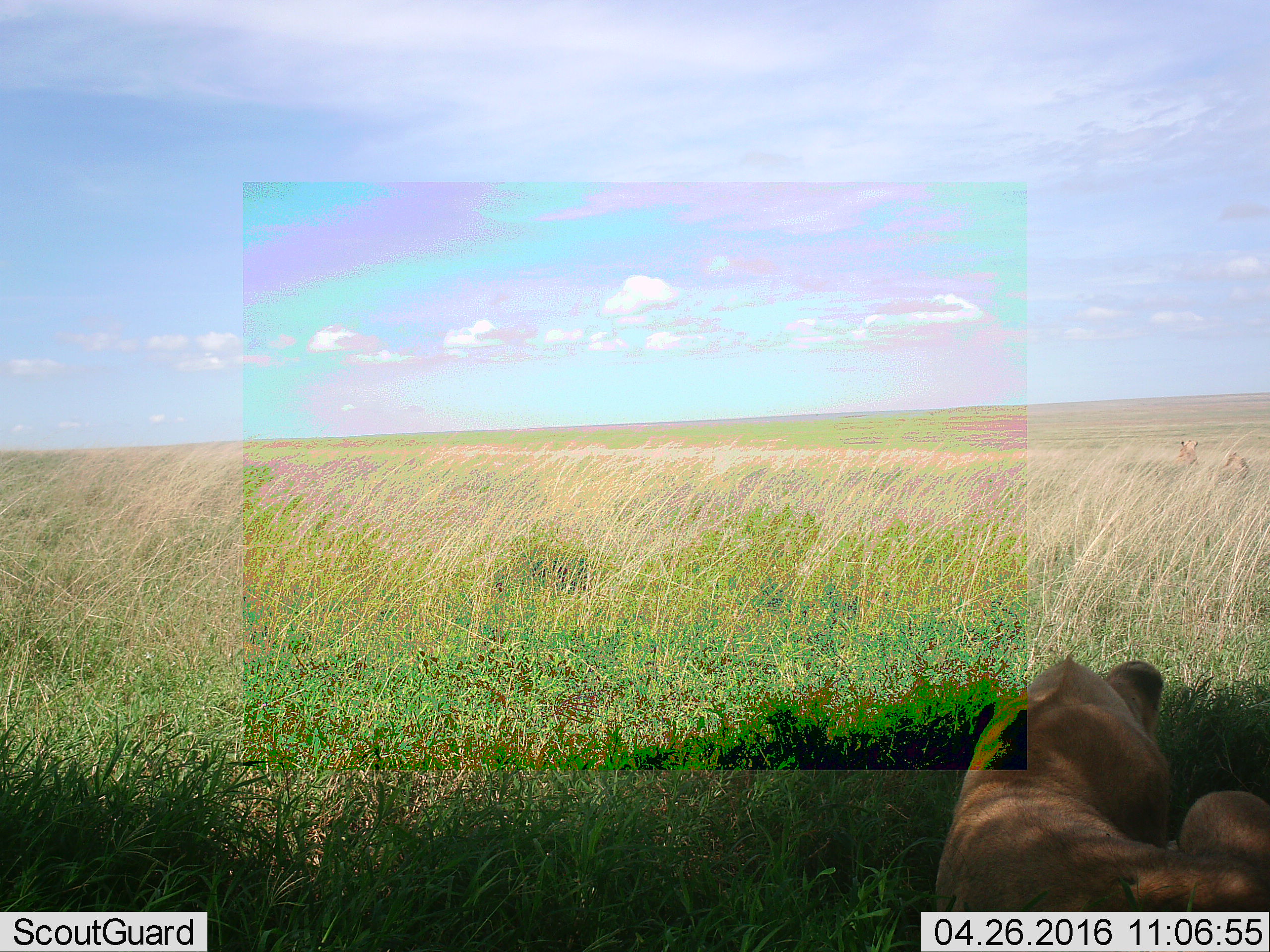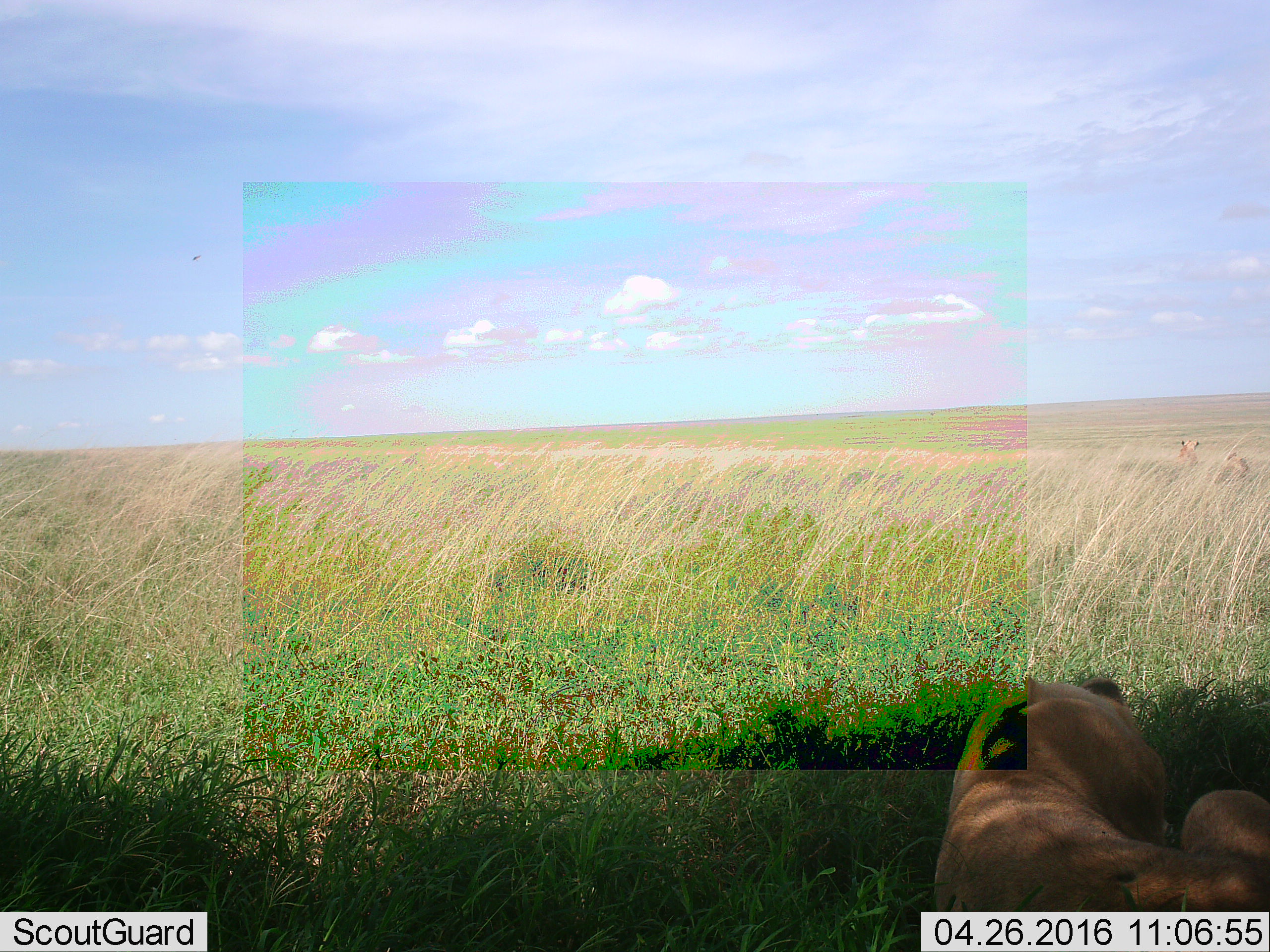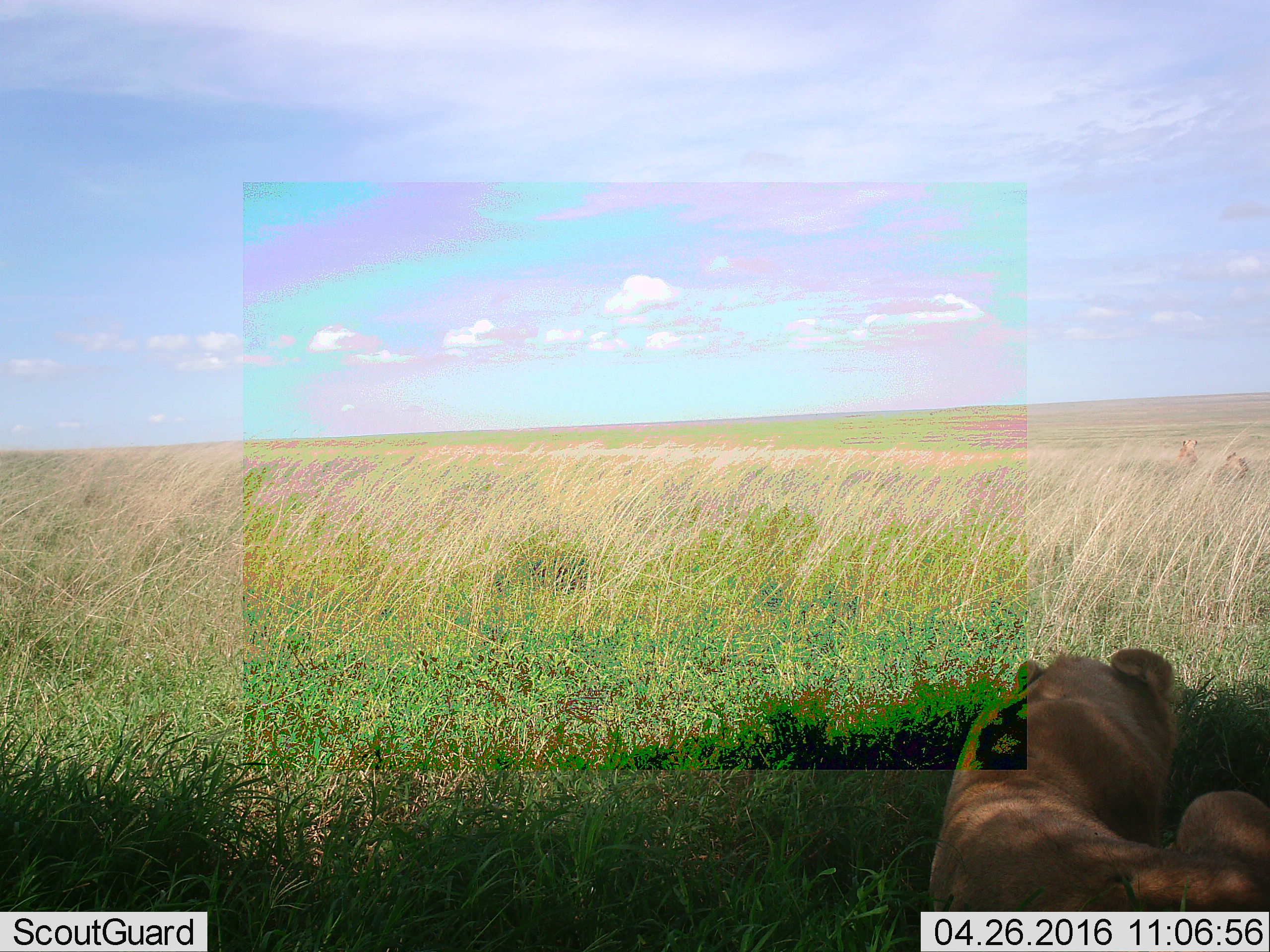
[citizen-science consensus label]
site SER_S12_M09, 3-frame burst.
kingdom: Animalia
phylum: Chordata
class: Mammalia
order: Carnivora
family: Felidae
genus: Panthera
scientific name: Panthera leo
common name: lion female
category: lionfemale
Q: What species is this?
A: Lionfemale (lion female) (Panthera leo).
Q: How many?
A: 1.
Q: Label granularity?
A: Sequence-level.